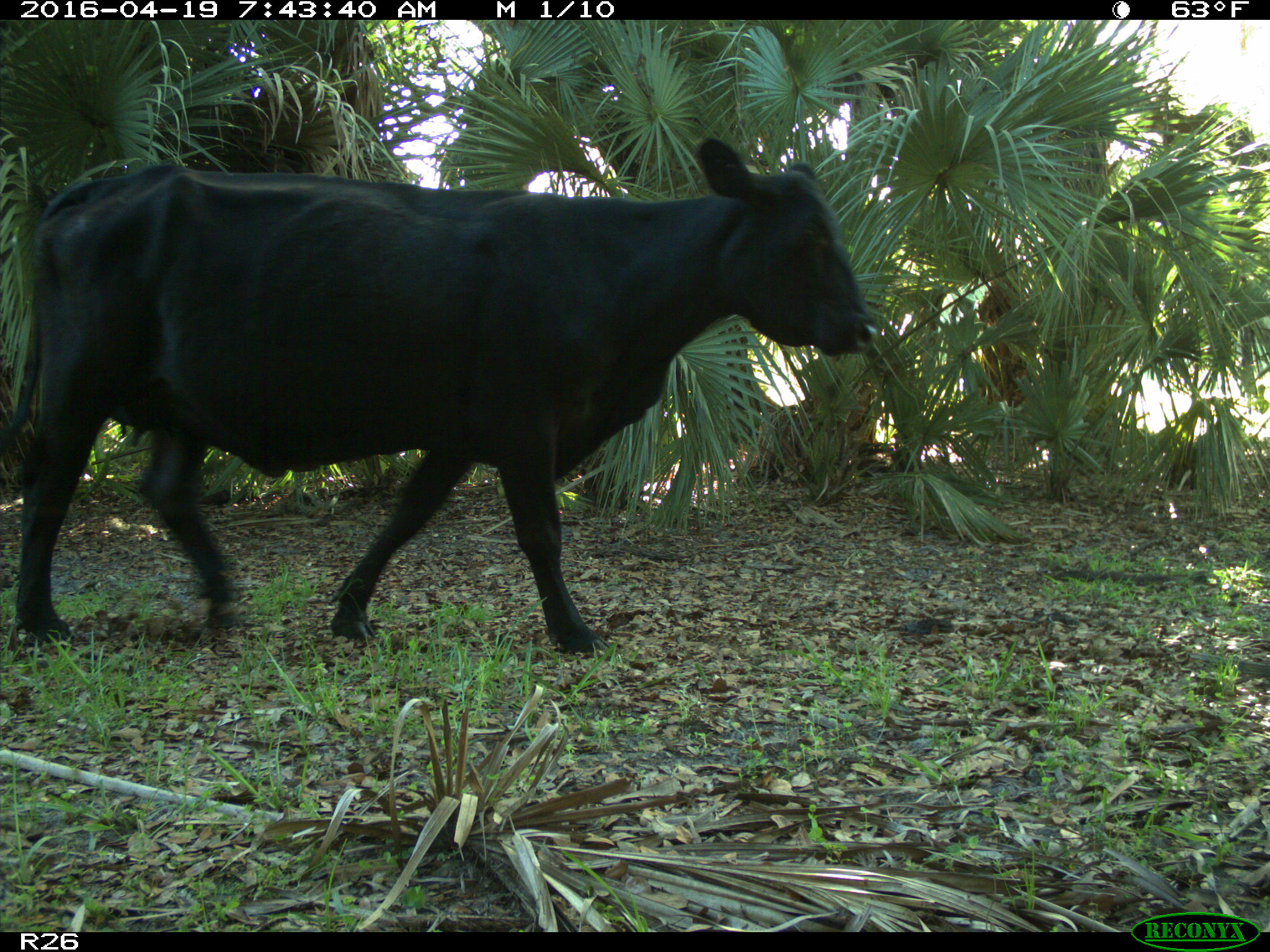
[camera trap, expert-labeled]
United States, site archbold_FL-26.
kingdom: Animalia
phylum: Chordata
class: Mammalia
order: Artiodactyla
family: Bovidae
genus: Bos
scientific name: Bos taurus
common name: domestic cow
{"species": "Bos taurus (domestic cow)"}